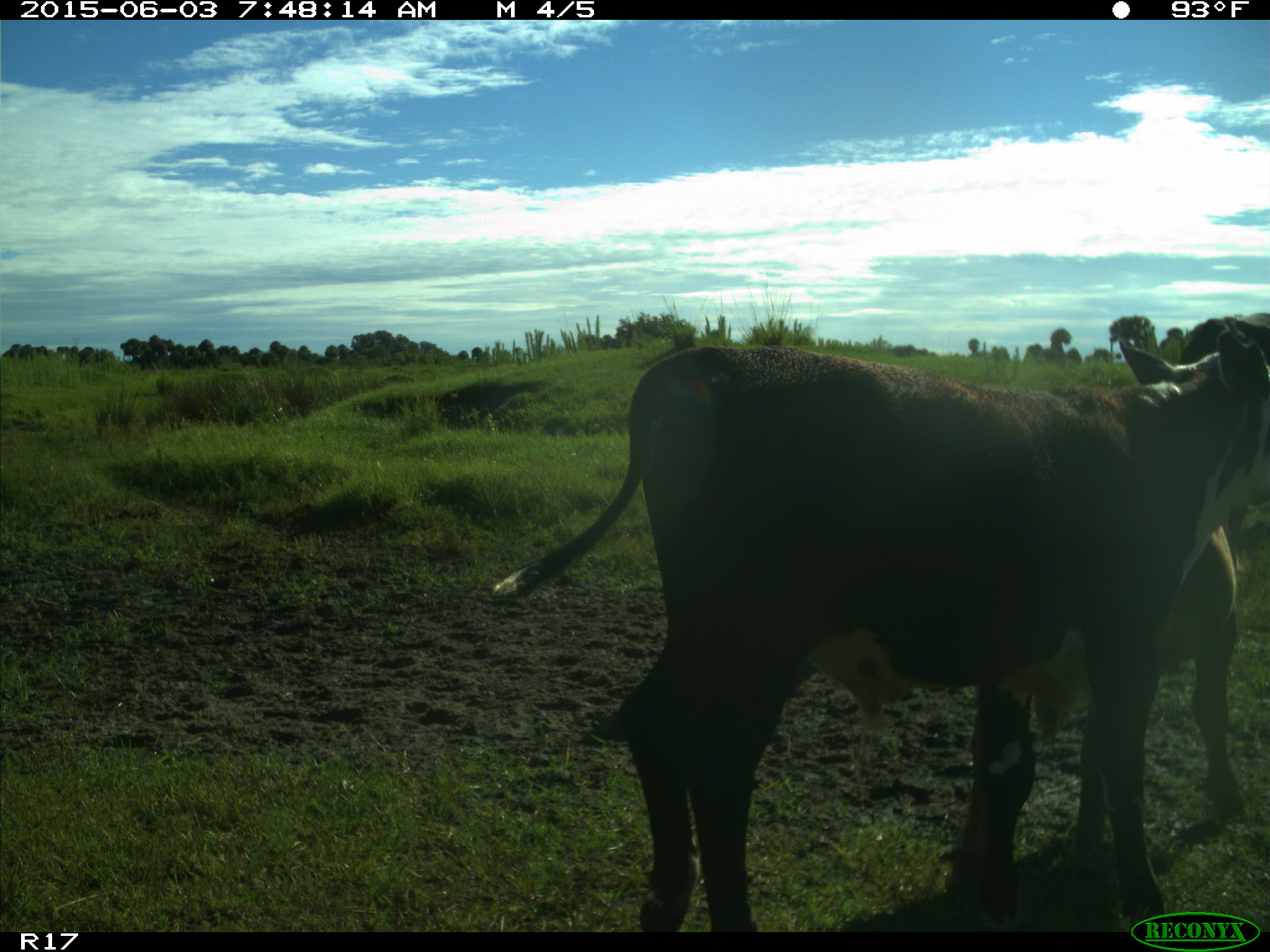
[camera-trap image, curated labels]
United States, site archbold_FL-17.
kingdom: Animalia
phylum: Chordata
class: Mammalia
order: Artiodactyla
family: Bovidae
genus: Bos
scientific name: Bos taurus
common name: domestic cow